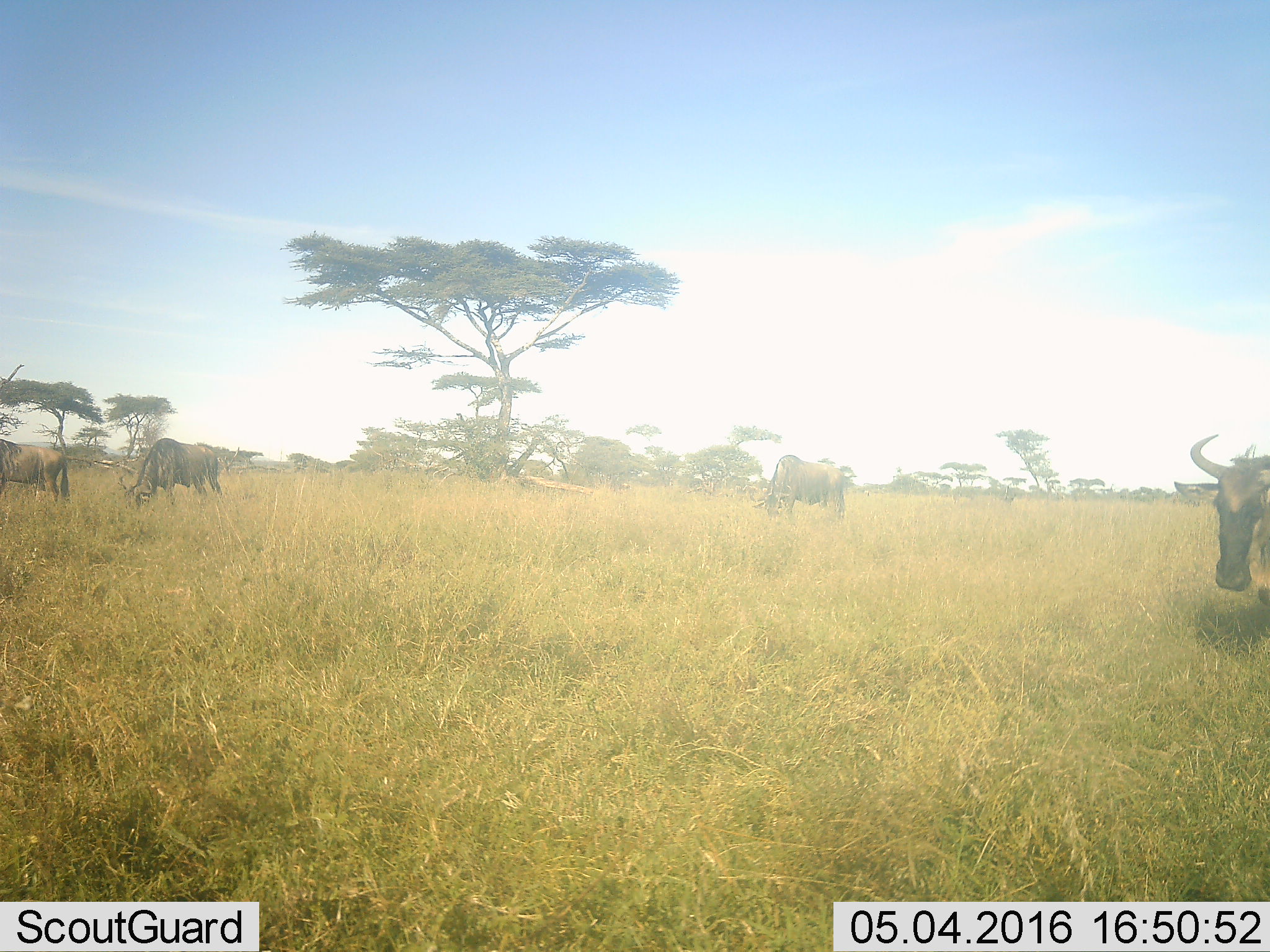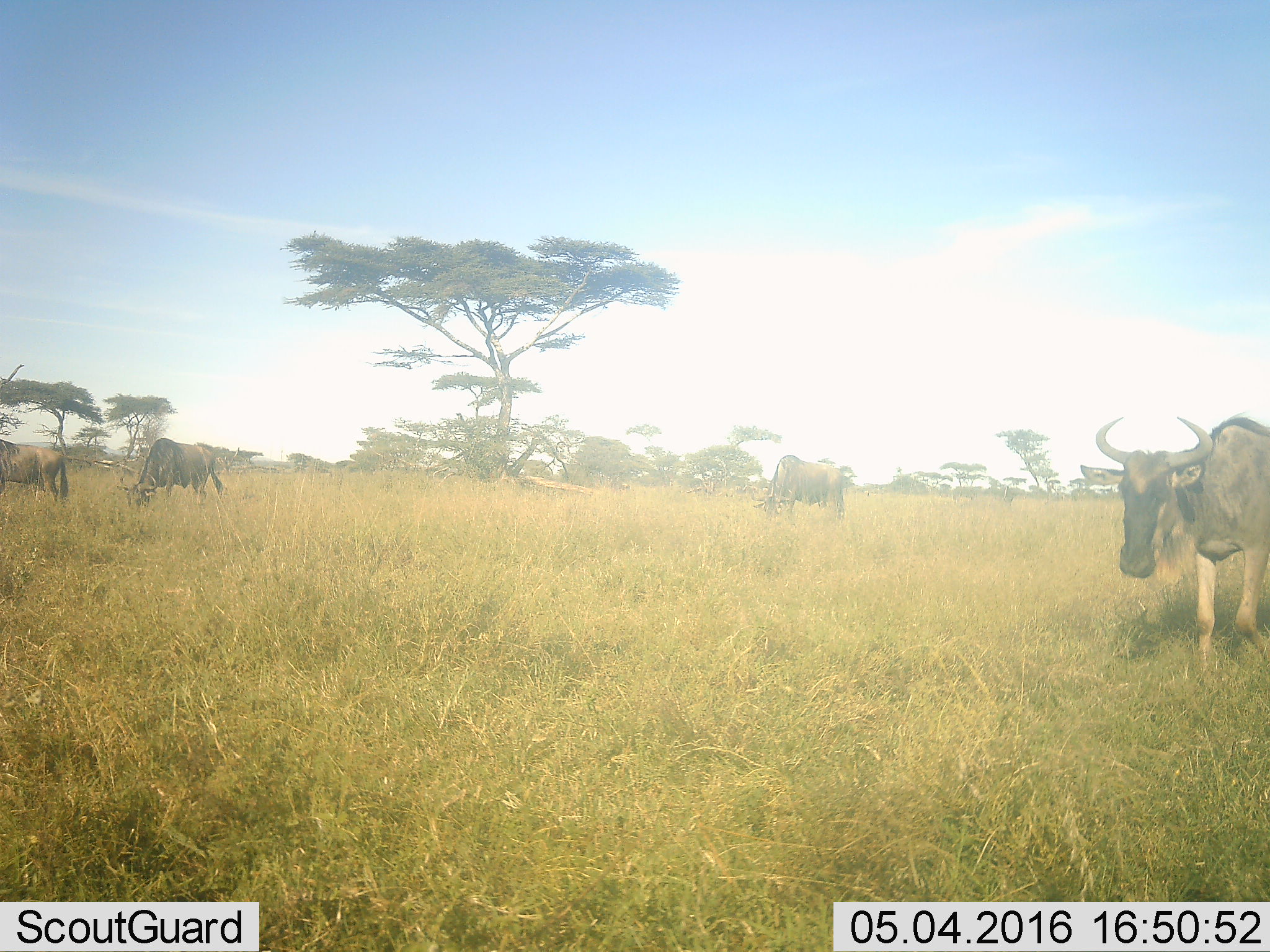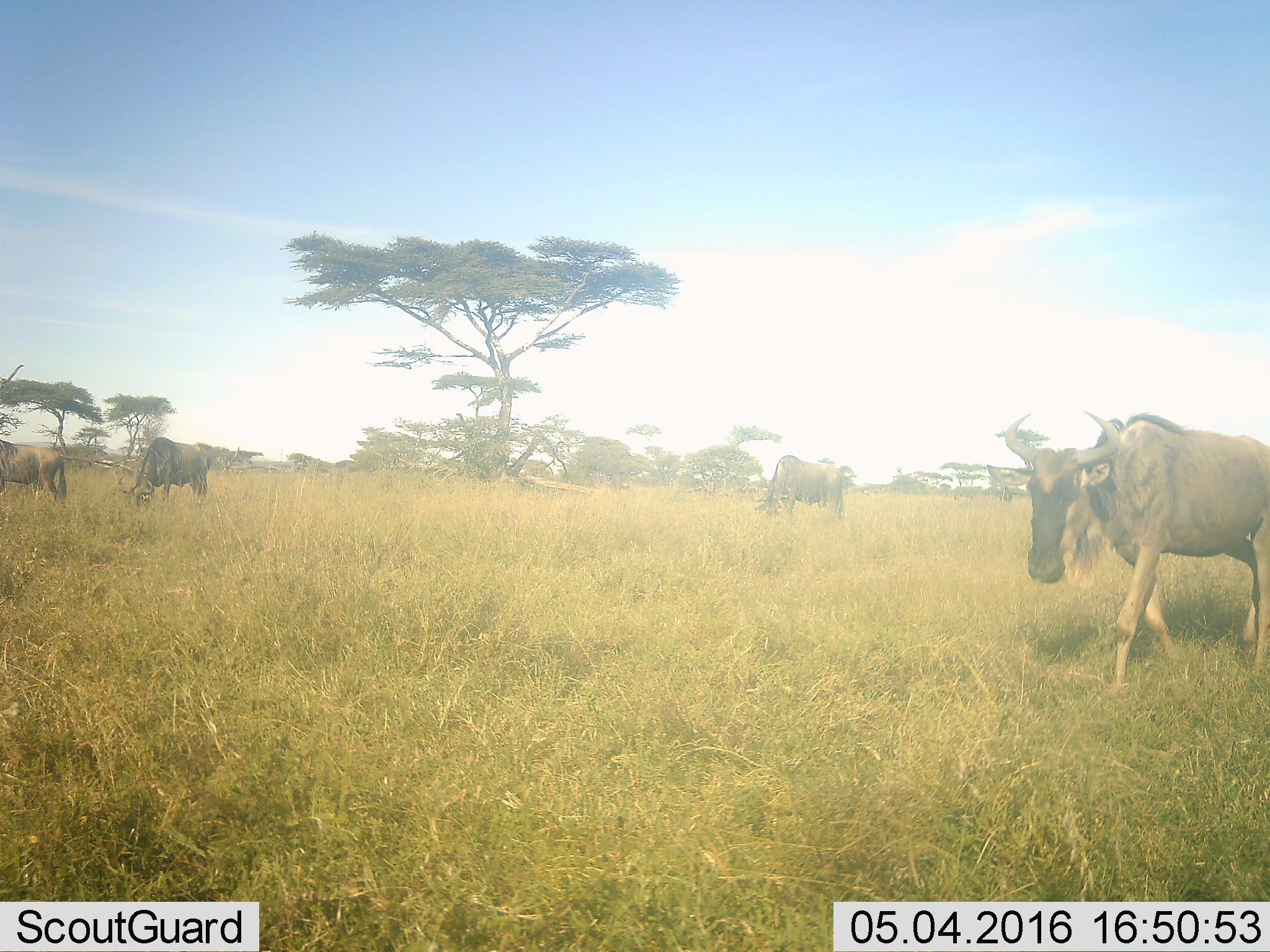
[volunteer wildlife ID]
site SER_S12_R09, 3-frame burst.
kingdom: Animalia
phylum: Chordata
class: Mammalia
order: Artiodactyla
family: Bovidae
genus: Connochaetes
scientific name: Connochaetes taurinus taurinus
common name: blue wildebeest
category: wildebeestblue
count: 4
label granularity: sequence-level